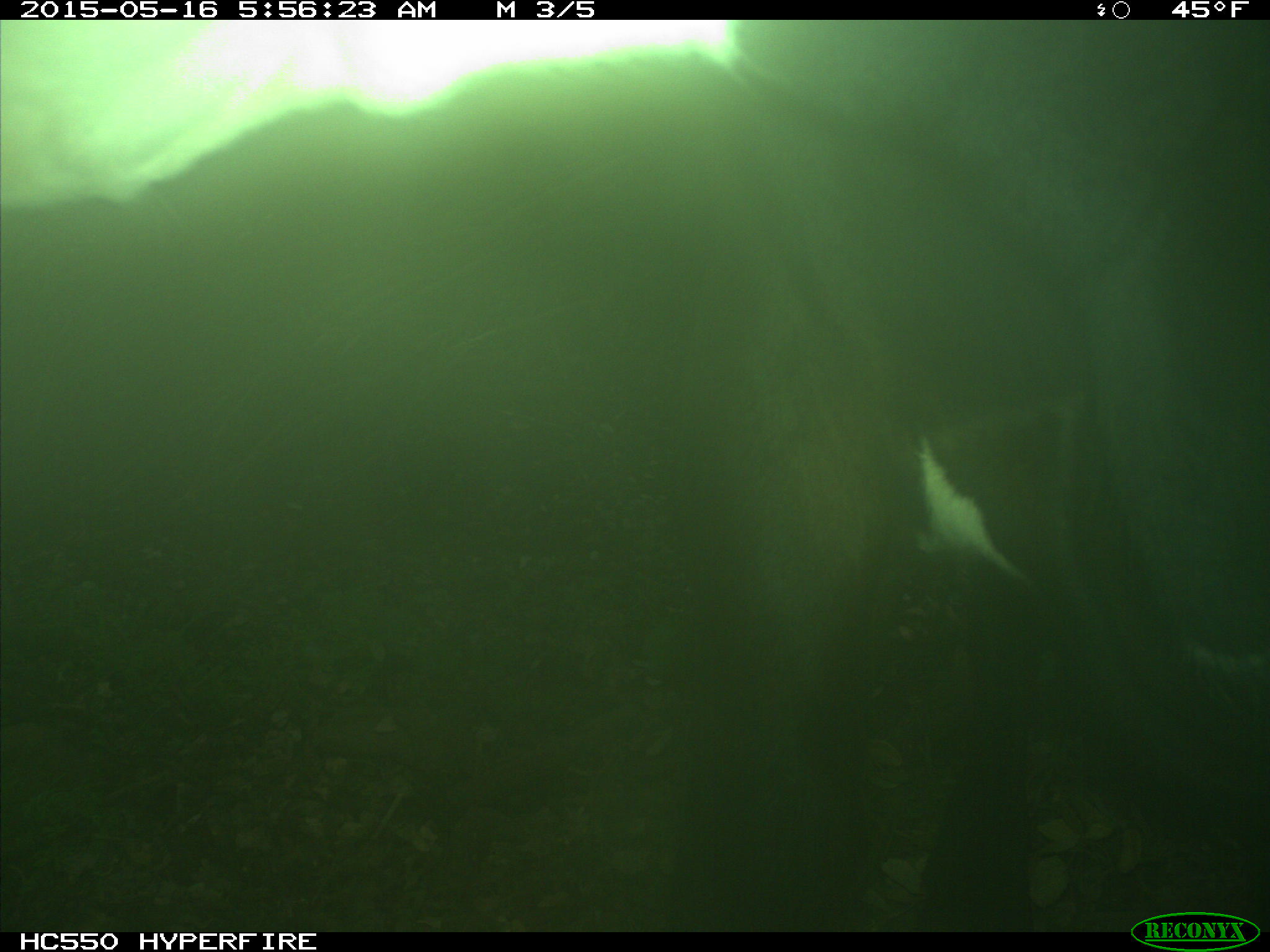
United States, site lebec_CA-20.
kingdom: Animalia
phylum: Chordata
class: Mammalia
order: Artiodactyla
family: Bovidae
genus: Bos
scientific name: Bos taurus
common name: domestic cow